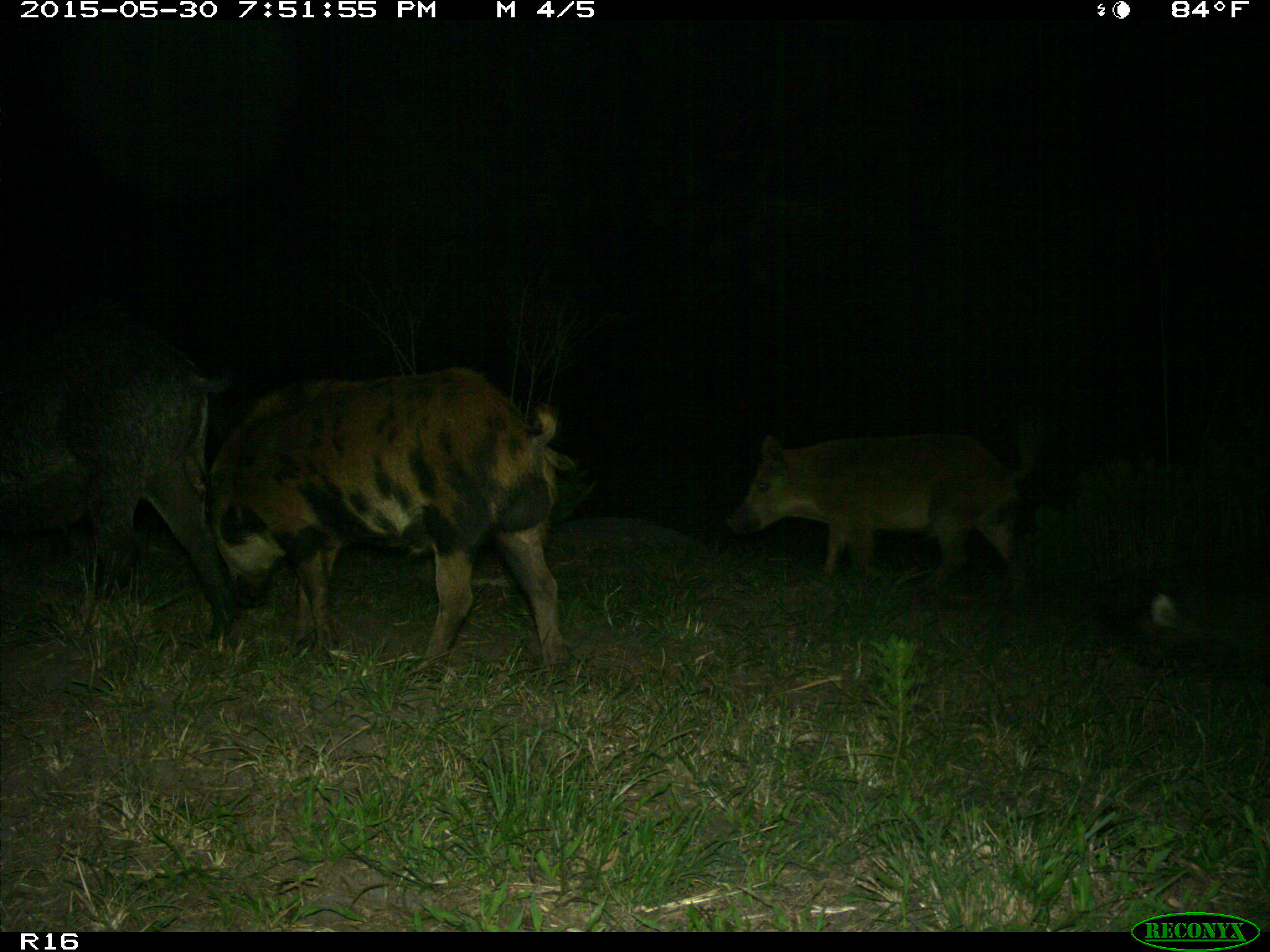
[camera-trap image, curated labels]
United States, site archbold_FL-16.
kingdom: Animalia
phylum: Chordata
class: Mammalia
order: Artiodactyla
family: Suidae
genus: Sus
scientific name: Sus scrofa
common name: wild boar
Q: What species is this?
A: Sus scrofa (wild boar).